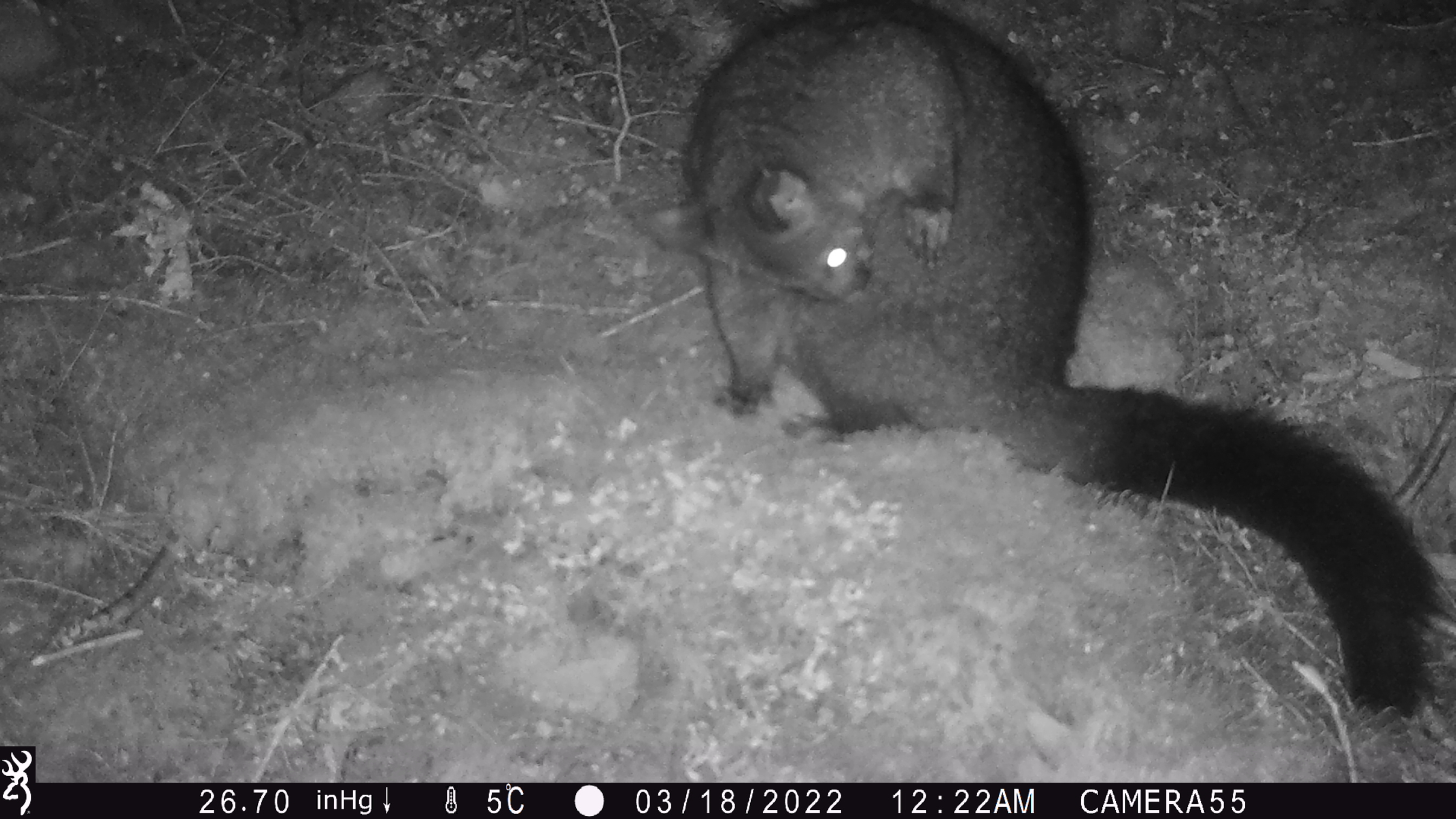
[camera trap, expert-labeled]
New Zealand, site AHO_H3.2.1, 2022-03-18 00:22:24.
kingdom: Animalia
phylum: Chordata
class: Mammalia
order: Diprotodontia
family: Phalangeridae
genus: Trichosurus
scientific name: Trichosurus vulpecula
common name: common brushtail possum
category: possum